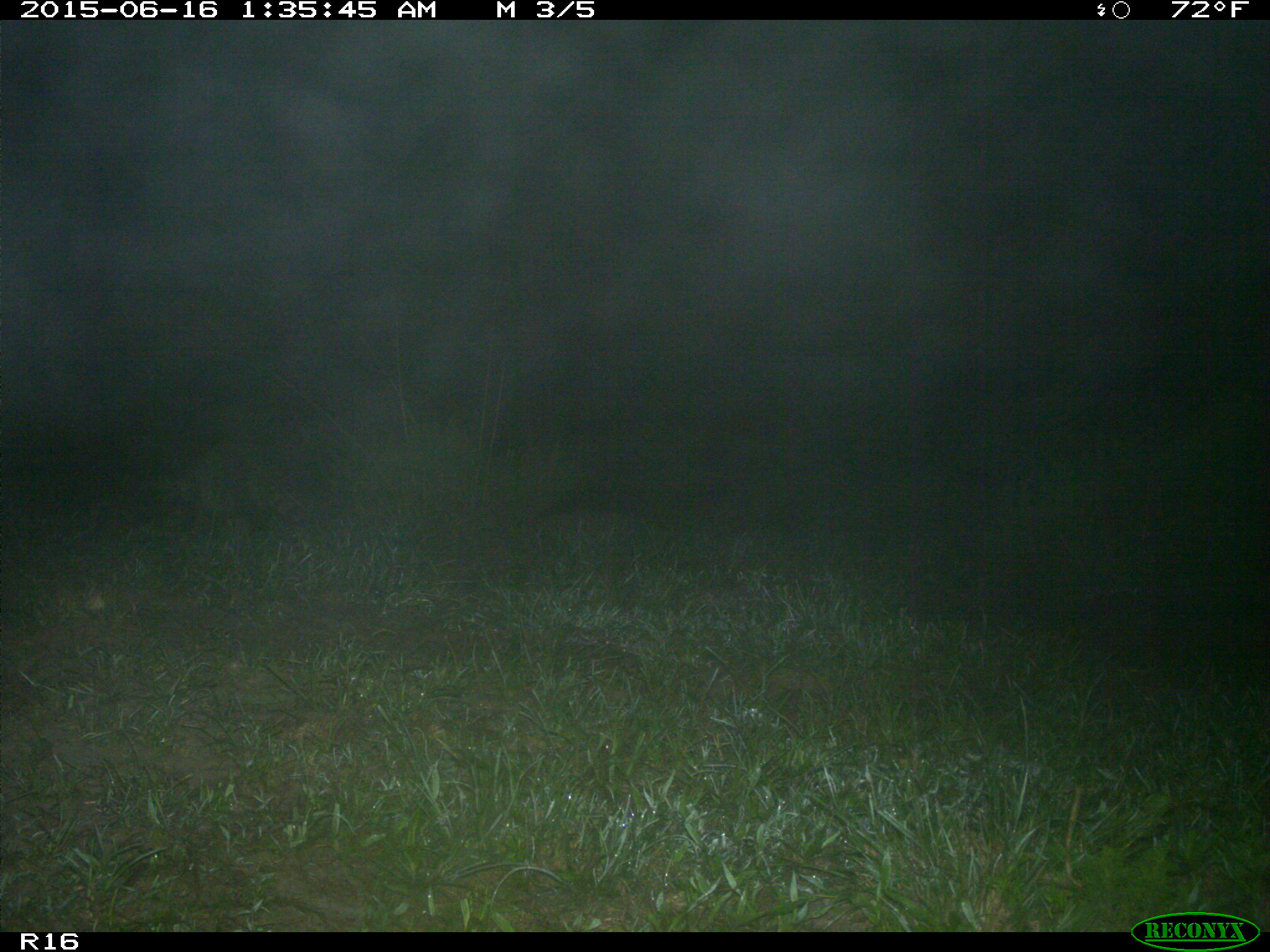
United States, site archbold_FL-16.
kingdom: Animalia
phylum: Chordata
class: Mammalia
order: Carnivora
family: Procyonidae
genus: Procyon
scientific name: Procyon lotor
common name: common raccoon